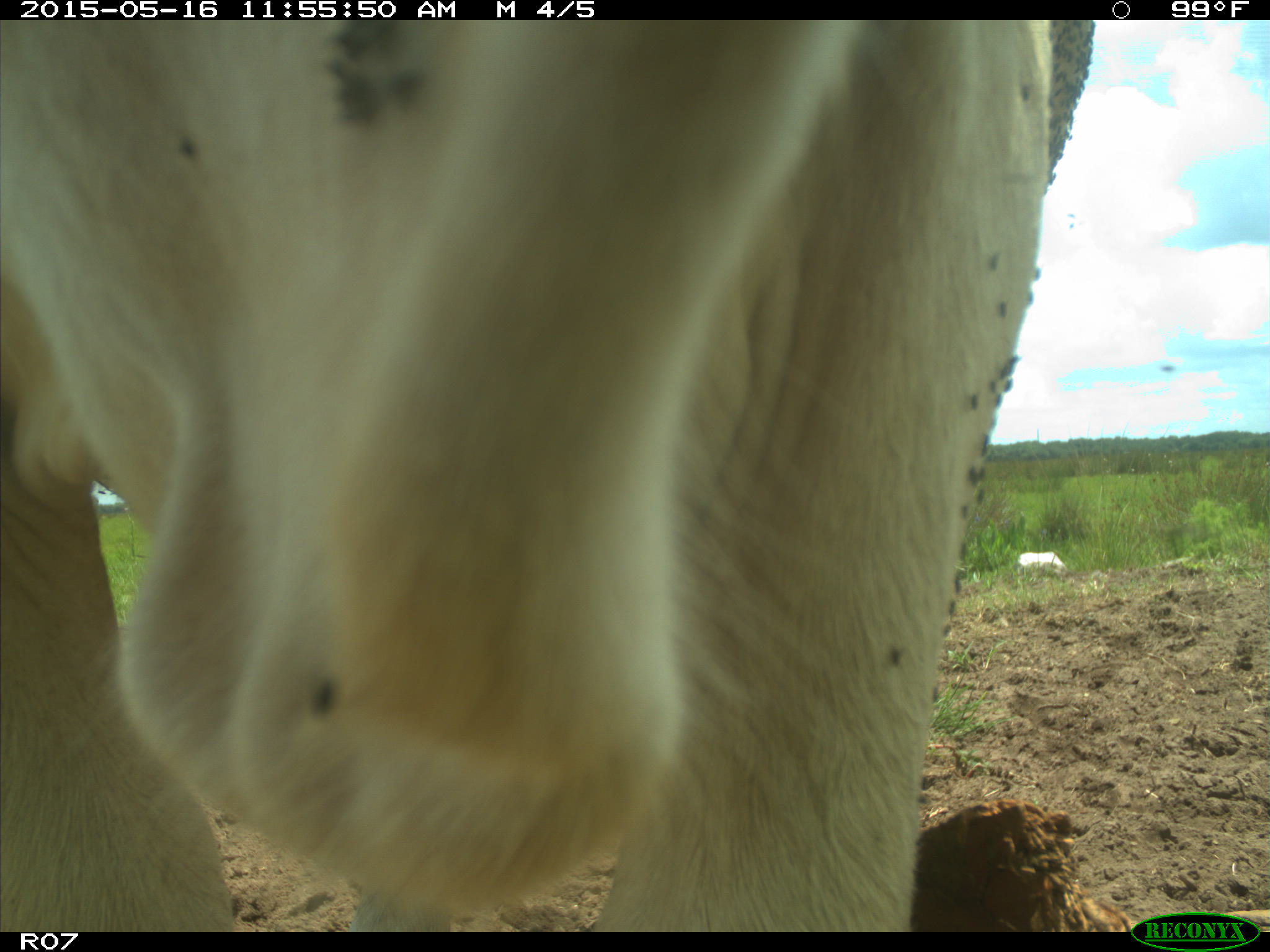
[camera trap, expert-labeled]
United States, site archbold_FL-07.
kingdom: Animalia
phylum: Chordata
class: Mammalia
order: Artiodactyla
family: Bovidae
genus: Bos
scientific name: Bos taurus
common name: domestic cow